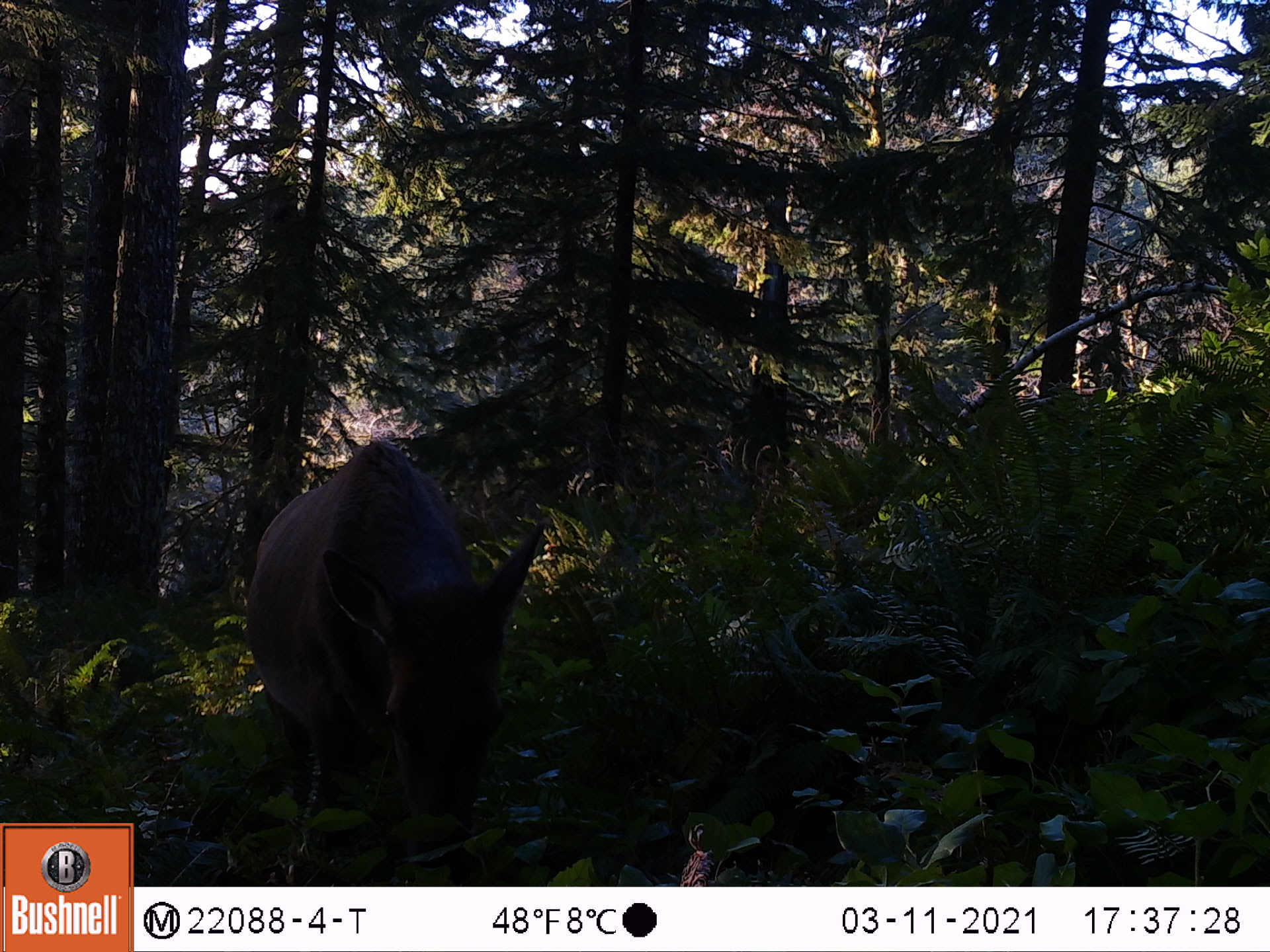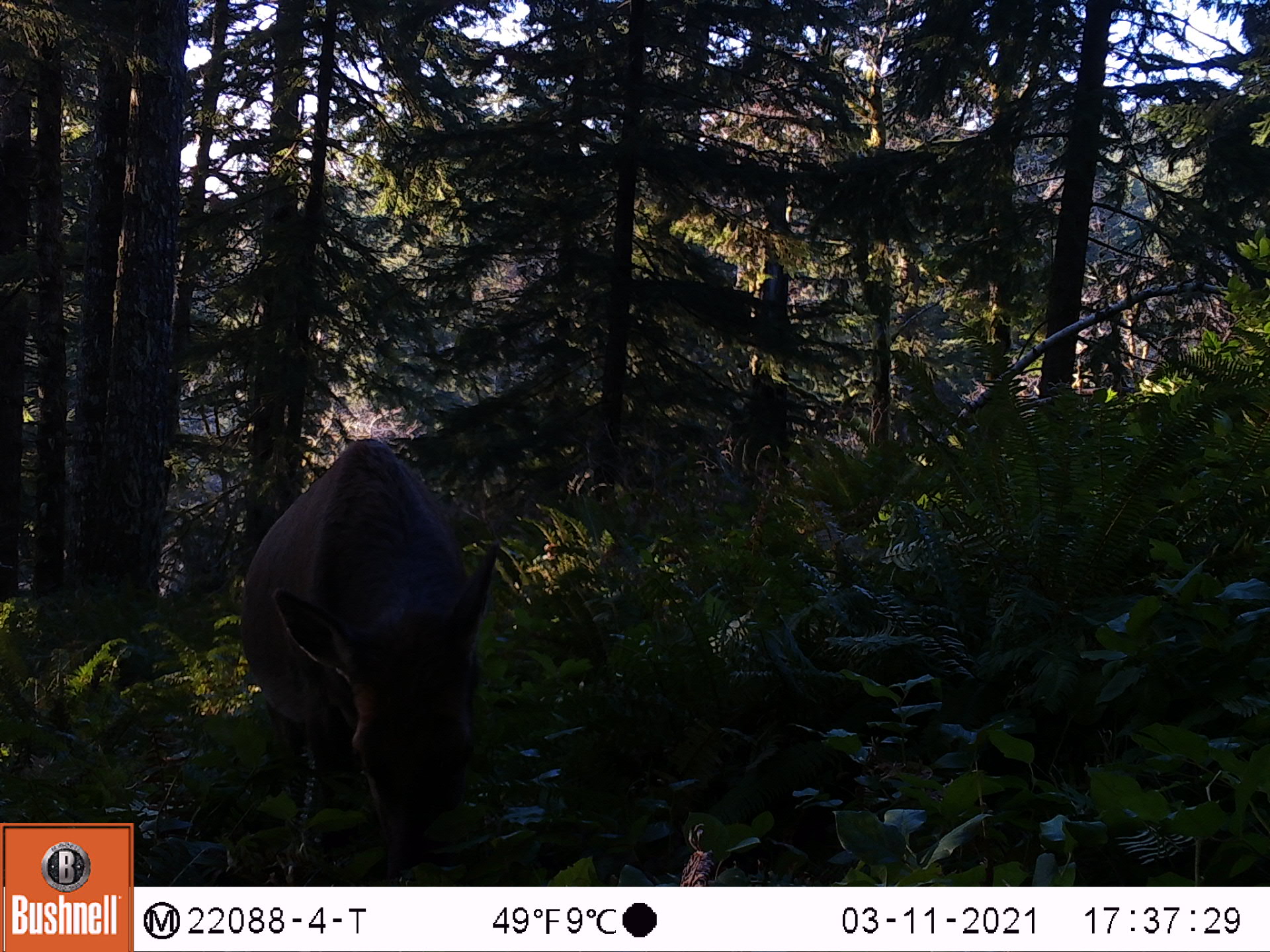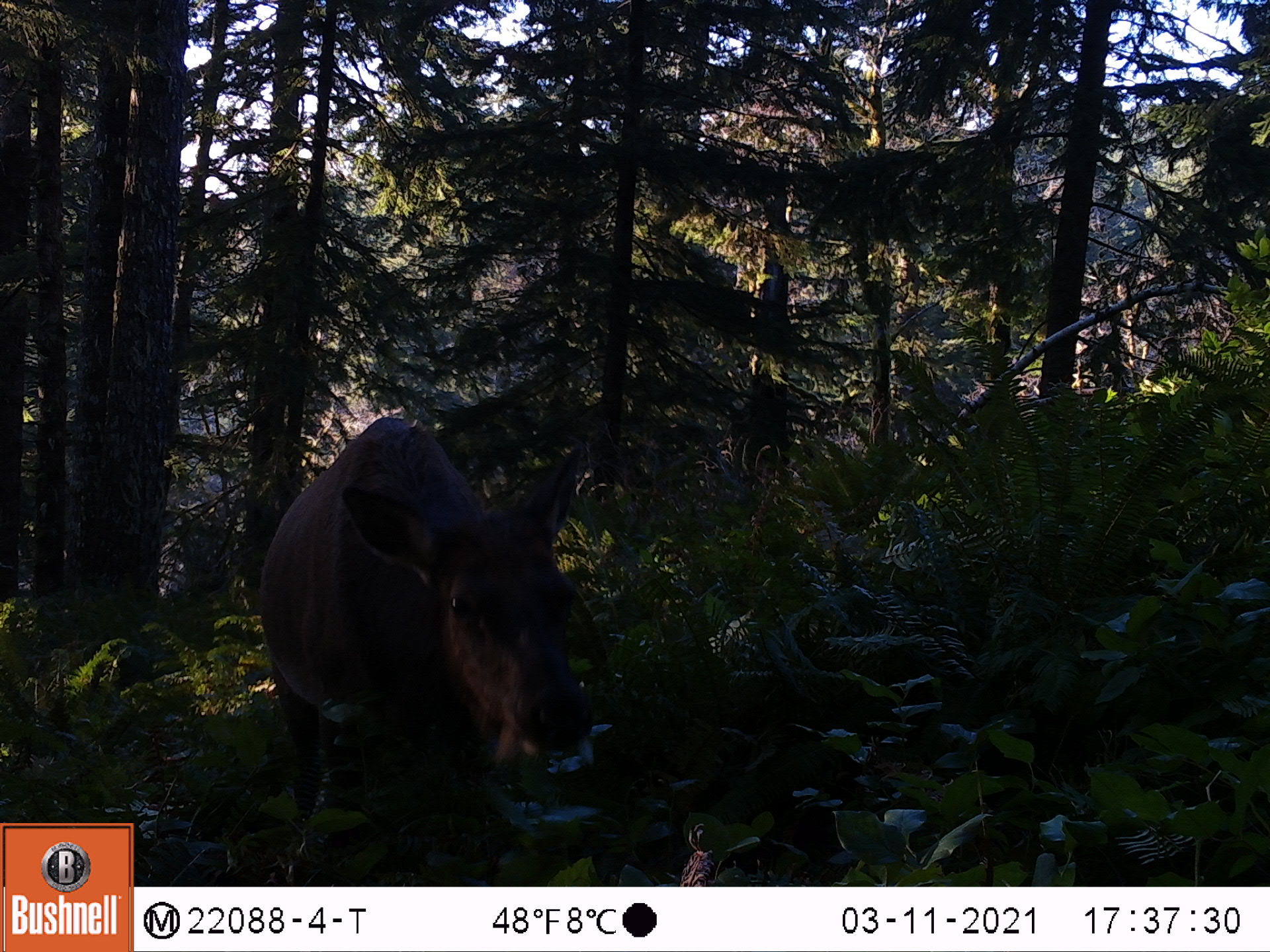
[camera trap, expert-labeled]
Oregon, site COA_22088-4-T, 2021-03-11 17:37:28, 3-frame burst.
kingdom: Animalia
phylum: Chordata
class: Mammalia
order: Artiodactyla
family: Cervidae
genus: Cervus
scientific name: Cervus canadensis roosevelti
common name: roosevelt elk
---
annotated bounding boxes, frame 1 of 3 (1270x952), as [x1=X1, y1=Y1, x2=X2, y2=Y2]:
roosevelt elk: [x1=200, y1=427, x2=564, y2=871]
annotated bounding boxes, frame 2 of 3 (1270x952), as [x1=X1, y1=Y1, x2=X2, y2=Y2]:
roosevelt elk: [x1=186, y1=401, x2=547, y2=877]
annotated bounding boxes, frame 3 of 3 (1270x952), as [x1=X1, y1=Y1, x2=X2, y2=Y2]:
roosevelt elk: [x1=206, y1=373, x2=635, y2=878]